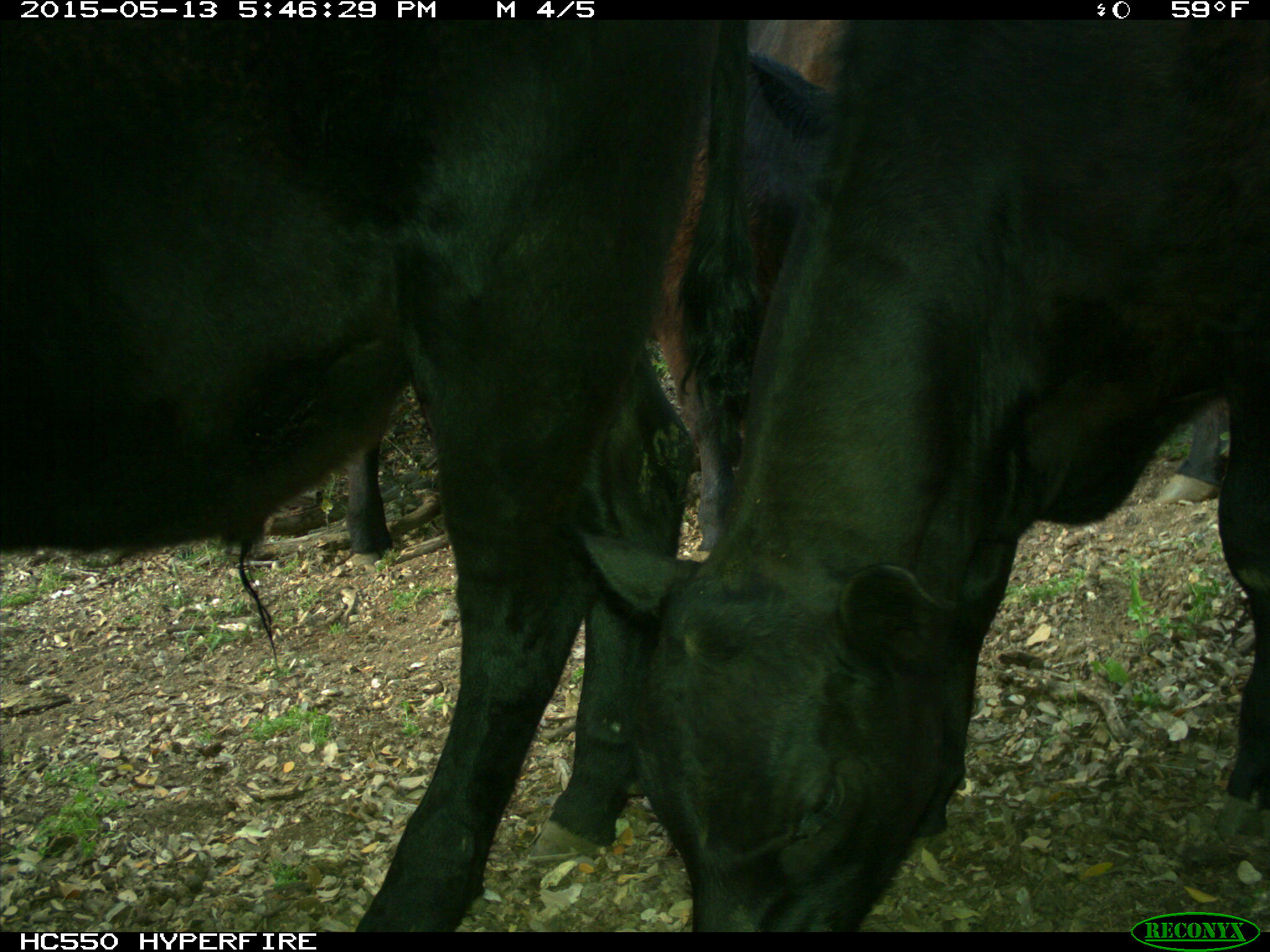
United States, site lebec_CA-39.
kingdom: Animalia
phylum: Chordata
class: Mammalia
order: Artiodactyla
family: Bovidae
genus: Bos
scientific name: Bos taurus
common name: domestic cow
Bos taurus (domestic cow).